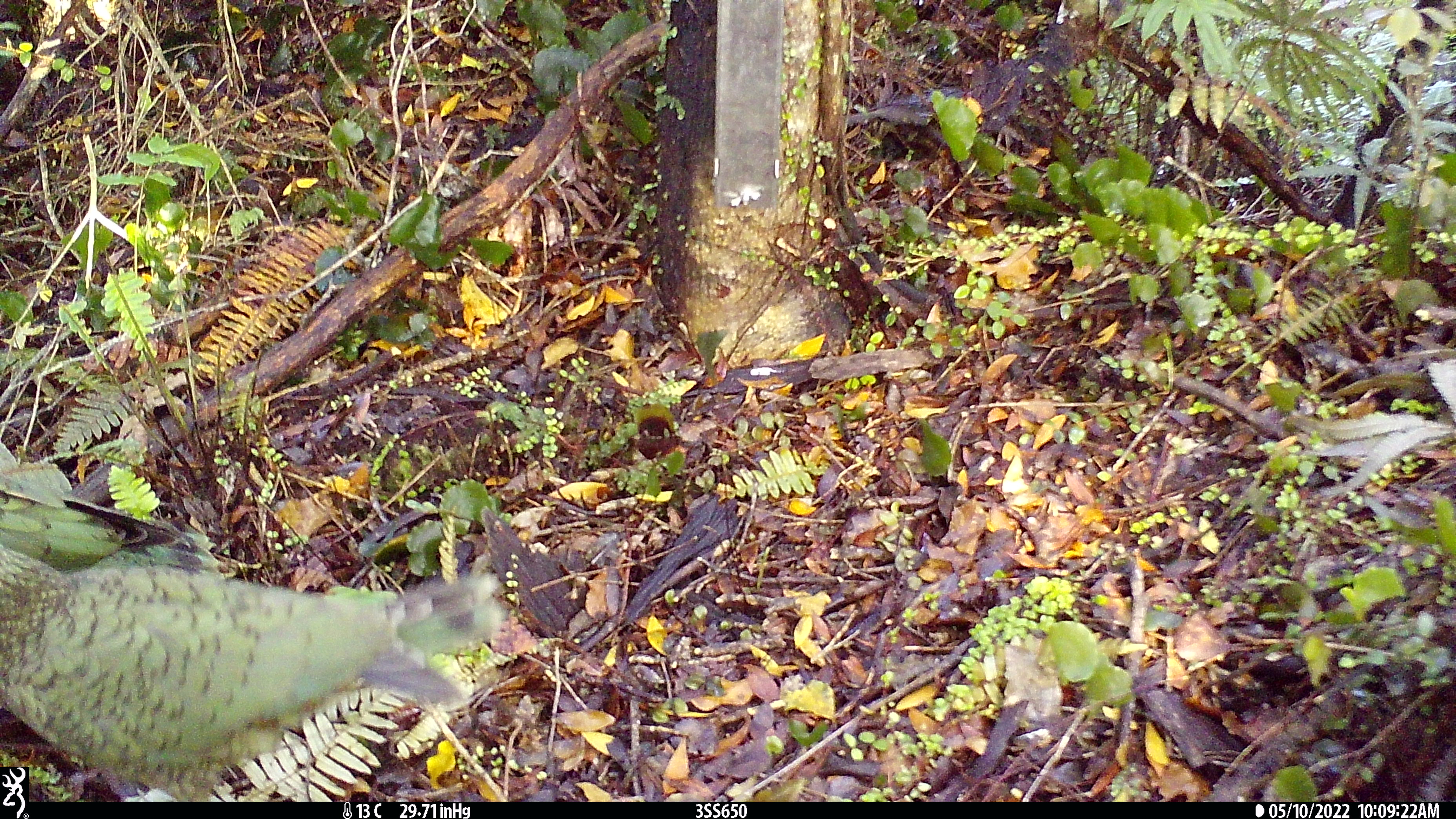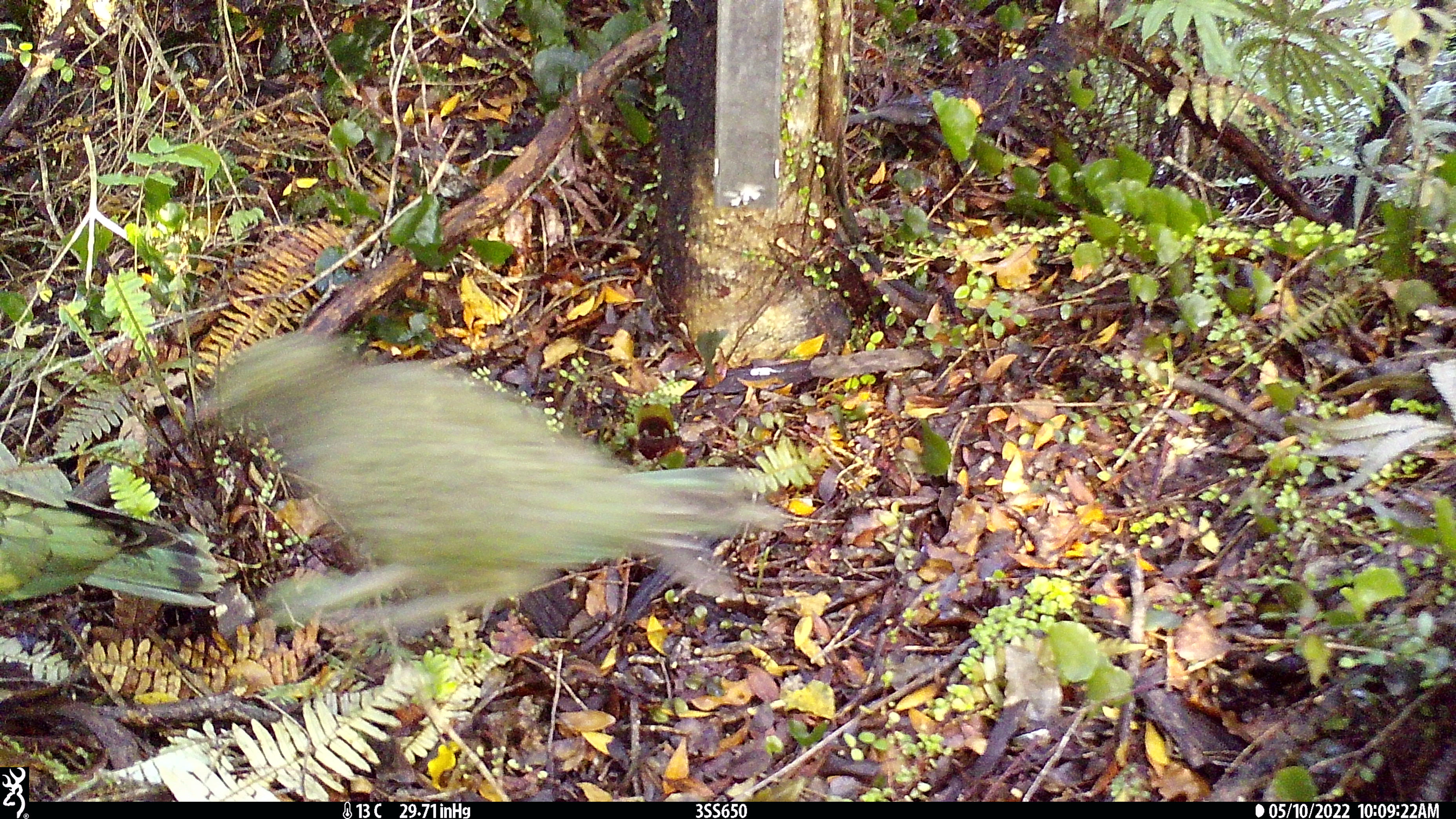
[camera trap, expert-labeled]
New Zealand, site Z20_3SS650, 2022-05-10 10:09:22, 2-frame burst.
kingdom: Animalia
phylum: Chordata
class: Aves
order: Psittaciformes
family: Strigopidae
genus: Nestor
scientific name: Nestor notabilis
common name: kea